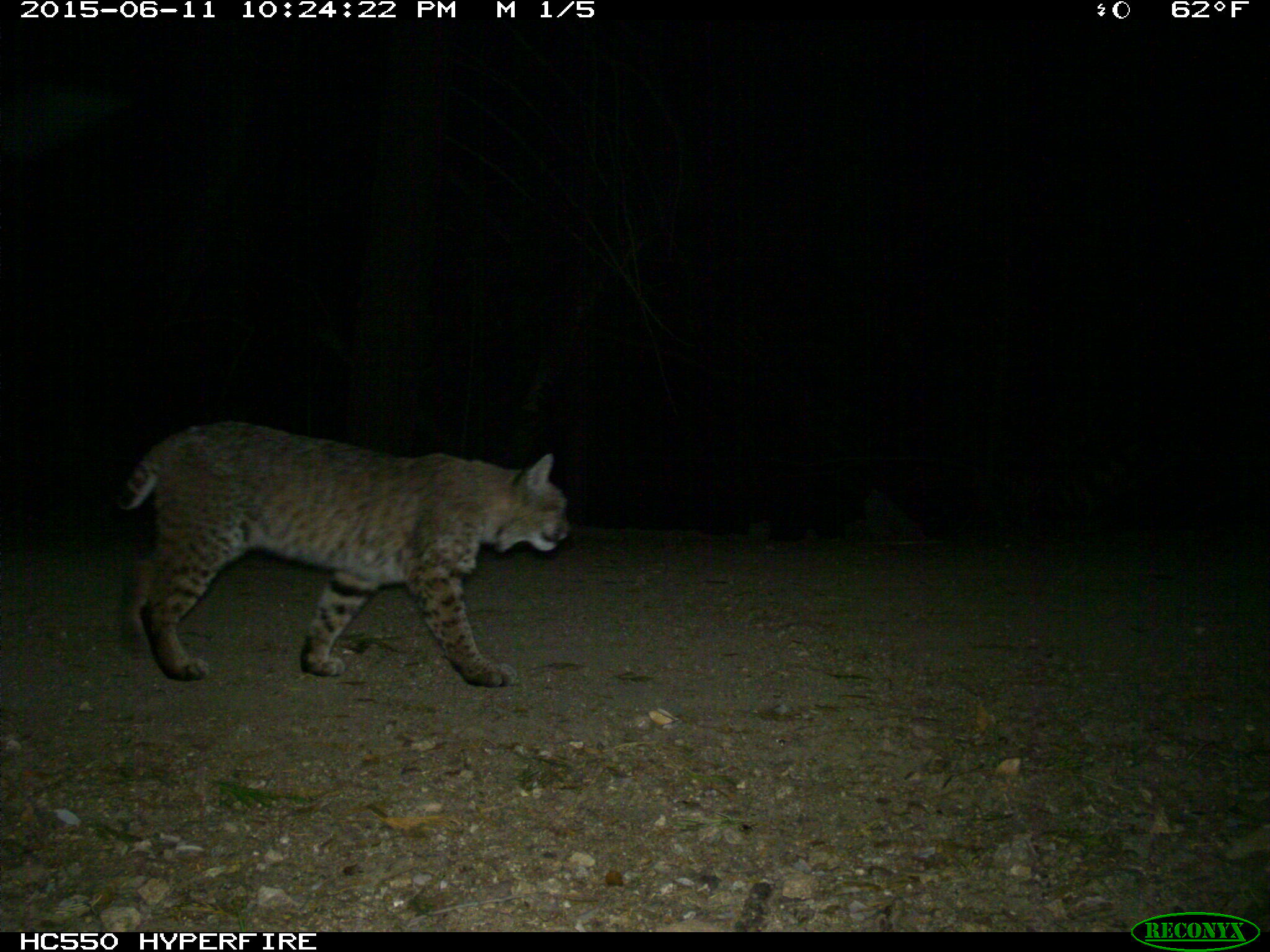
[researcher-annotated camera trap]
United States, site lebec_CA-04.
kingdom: Animalia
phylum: Chordata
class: Mammalia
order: Carnivora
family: Felidae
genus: Lynx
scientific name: Lynx rufus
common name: bobcat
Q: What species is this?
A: Lynx rufus (bobcat).